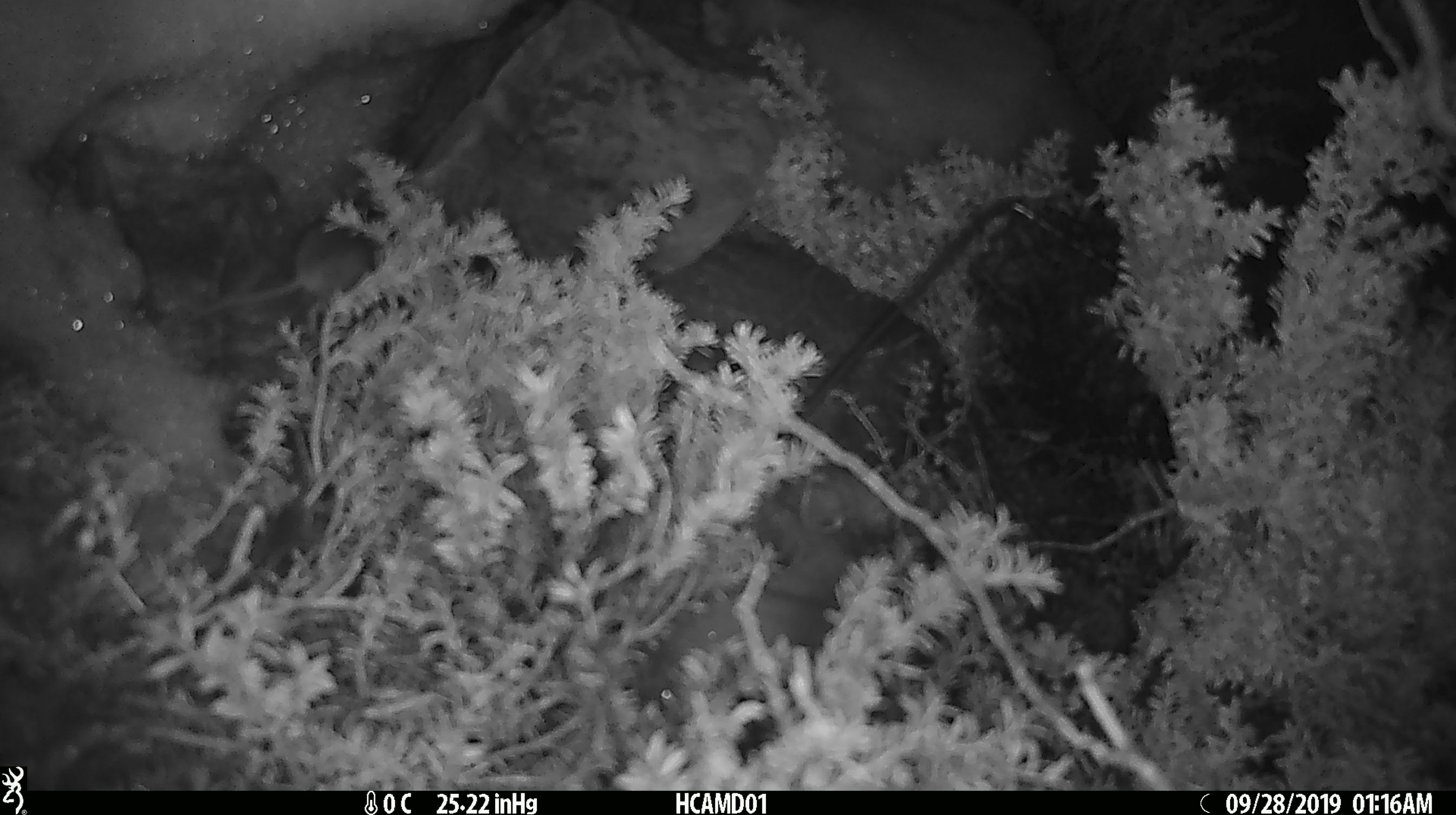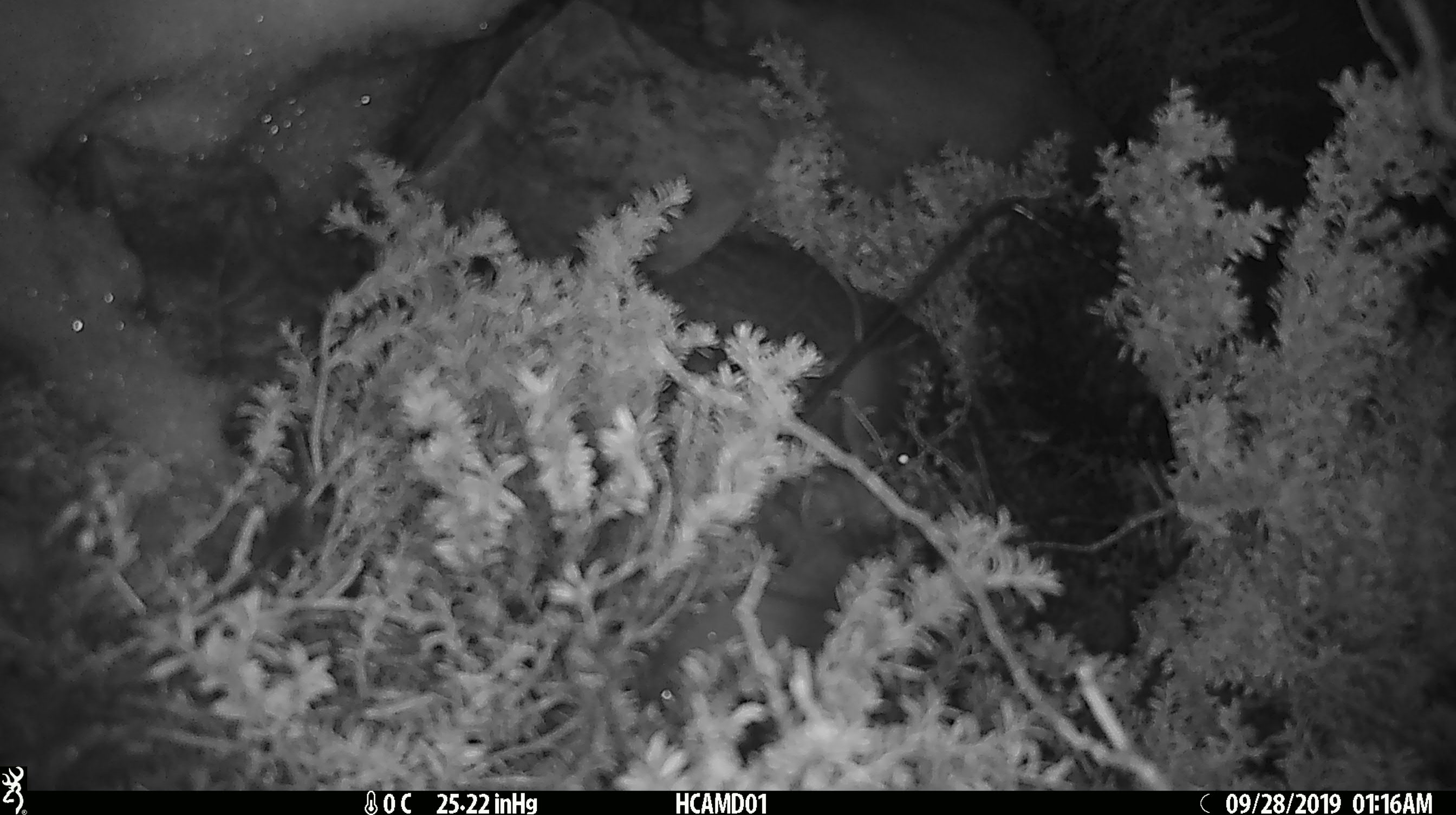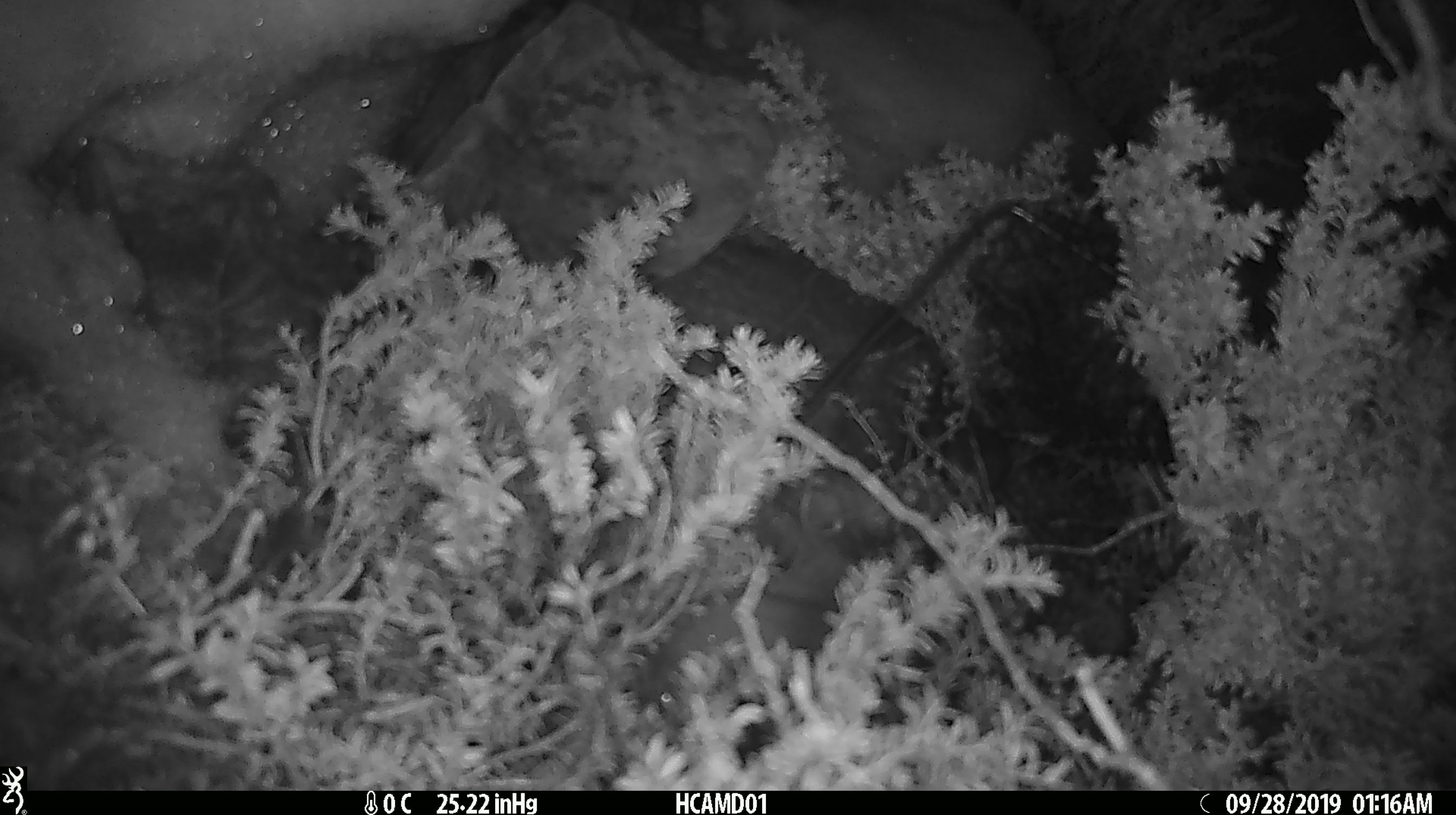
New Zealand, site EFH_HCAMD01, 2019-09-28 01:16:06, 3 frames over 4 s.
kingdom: Animalia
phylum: Chordata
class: Mammalia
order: Rodentia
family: Muridae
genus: Mus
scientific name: Mus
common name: mouse